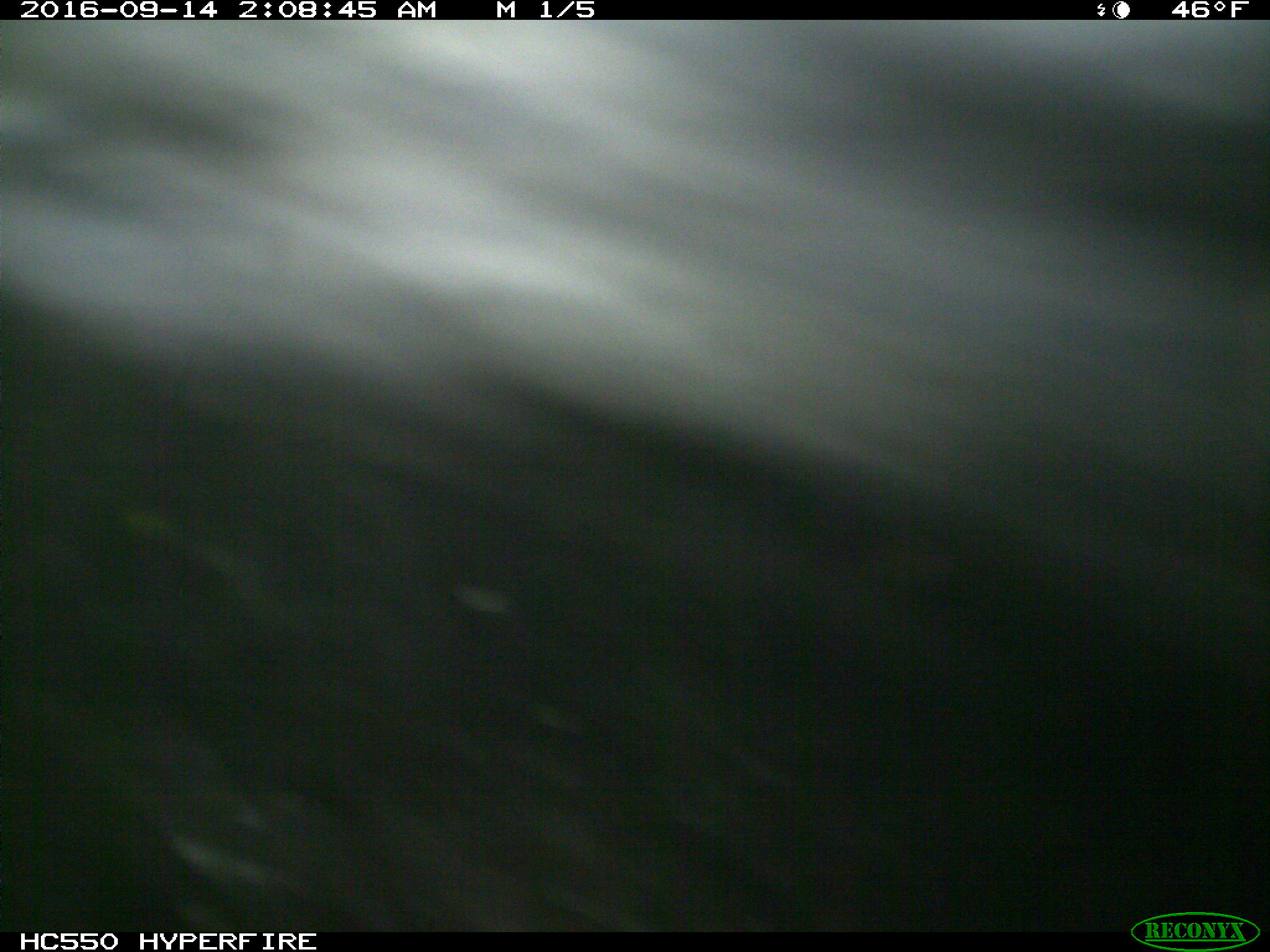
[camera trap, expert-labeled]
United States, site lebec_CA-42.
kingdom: Animalia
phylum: Chordata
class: Mammalia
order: Carnivora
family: Ursidae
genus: Ursus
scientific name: Ursus americanus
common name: american black bear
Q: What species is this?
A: Ursus americanus (american black bear).